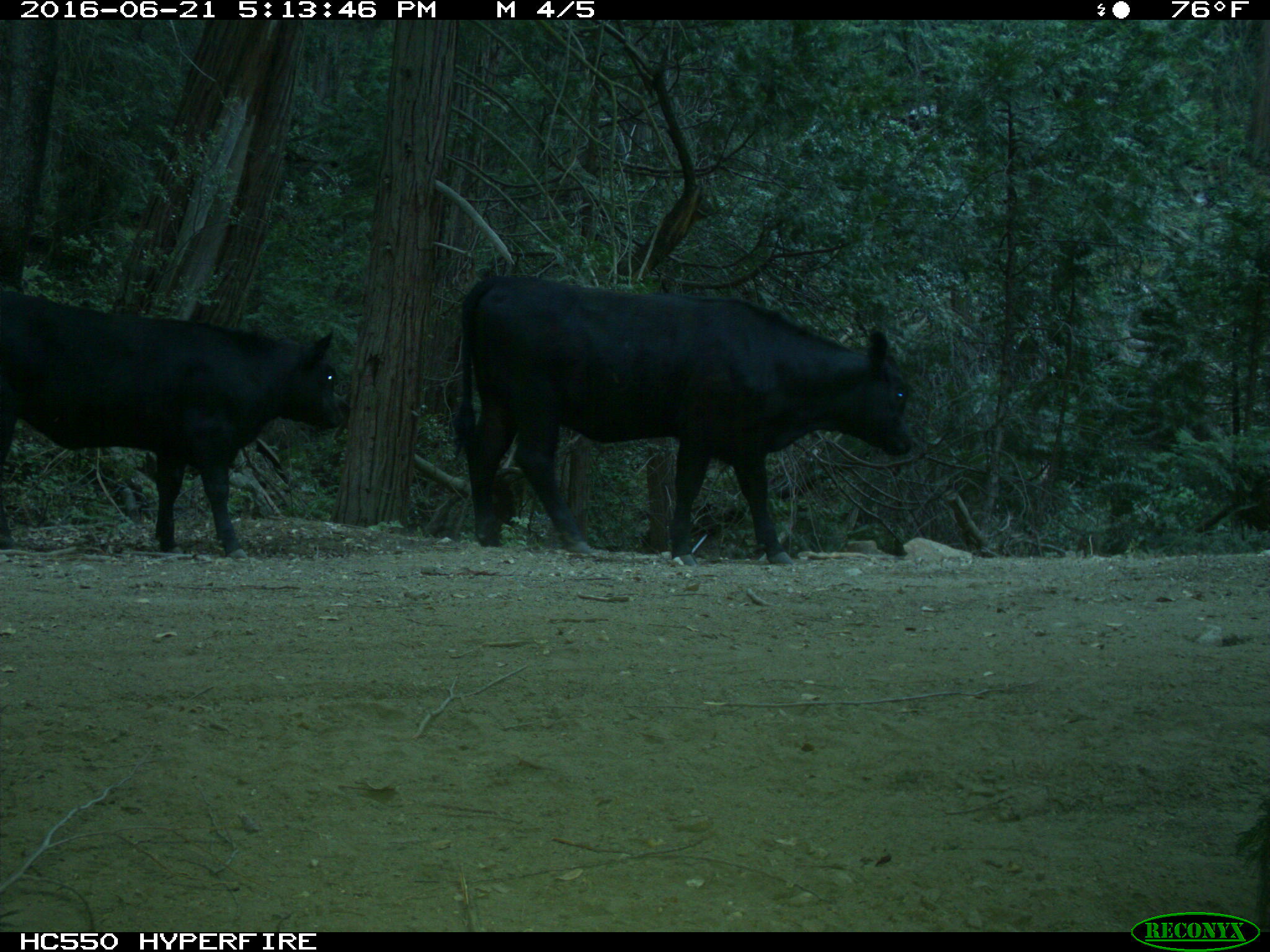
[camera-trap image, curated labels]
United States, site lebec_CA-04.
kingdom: Animalia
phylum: Chordata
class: Mammalia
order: Artiodactyla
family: Bovidae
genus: Bos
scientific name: Bos taurus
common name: domestic cow